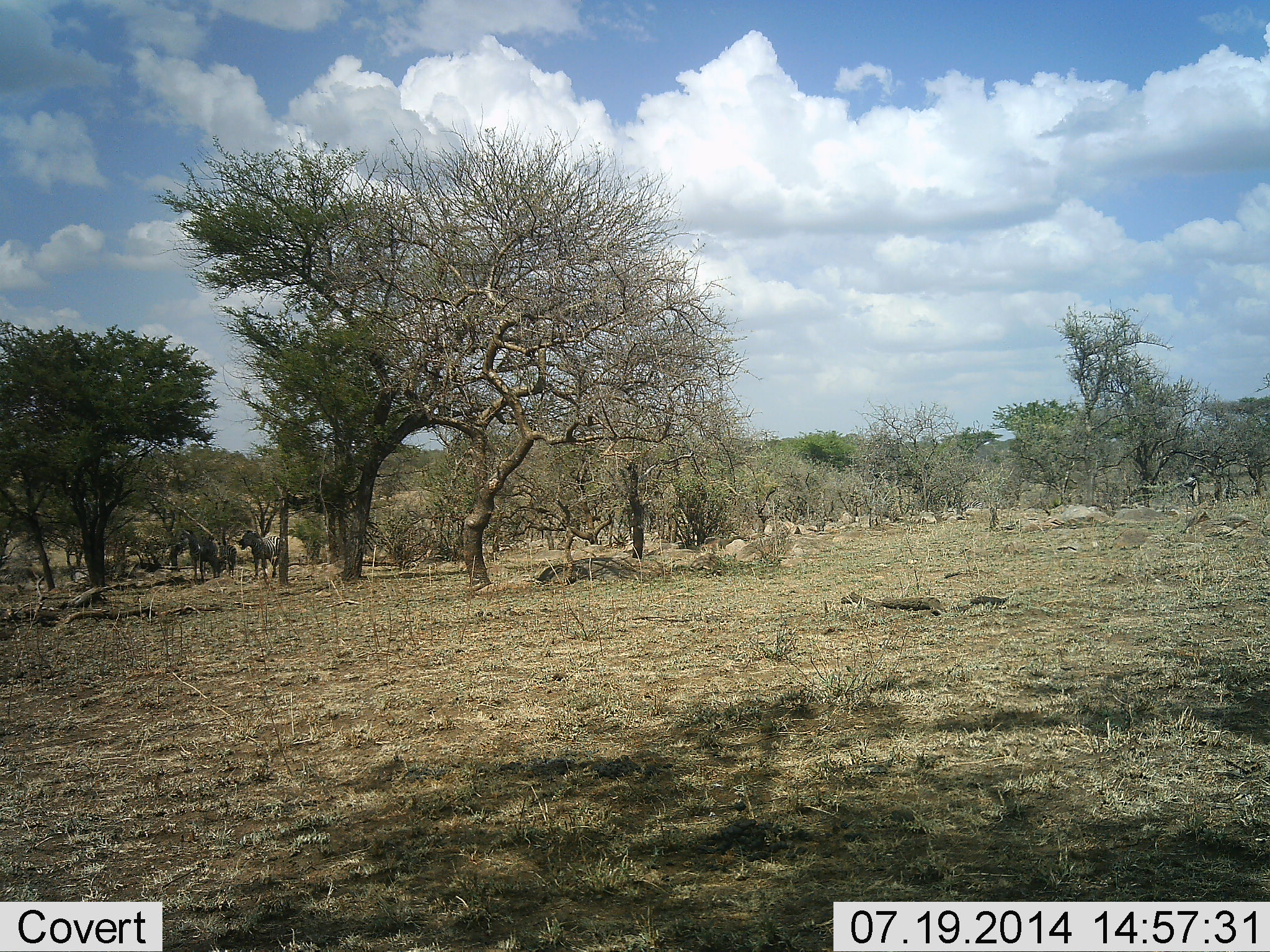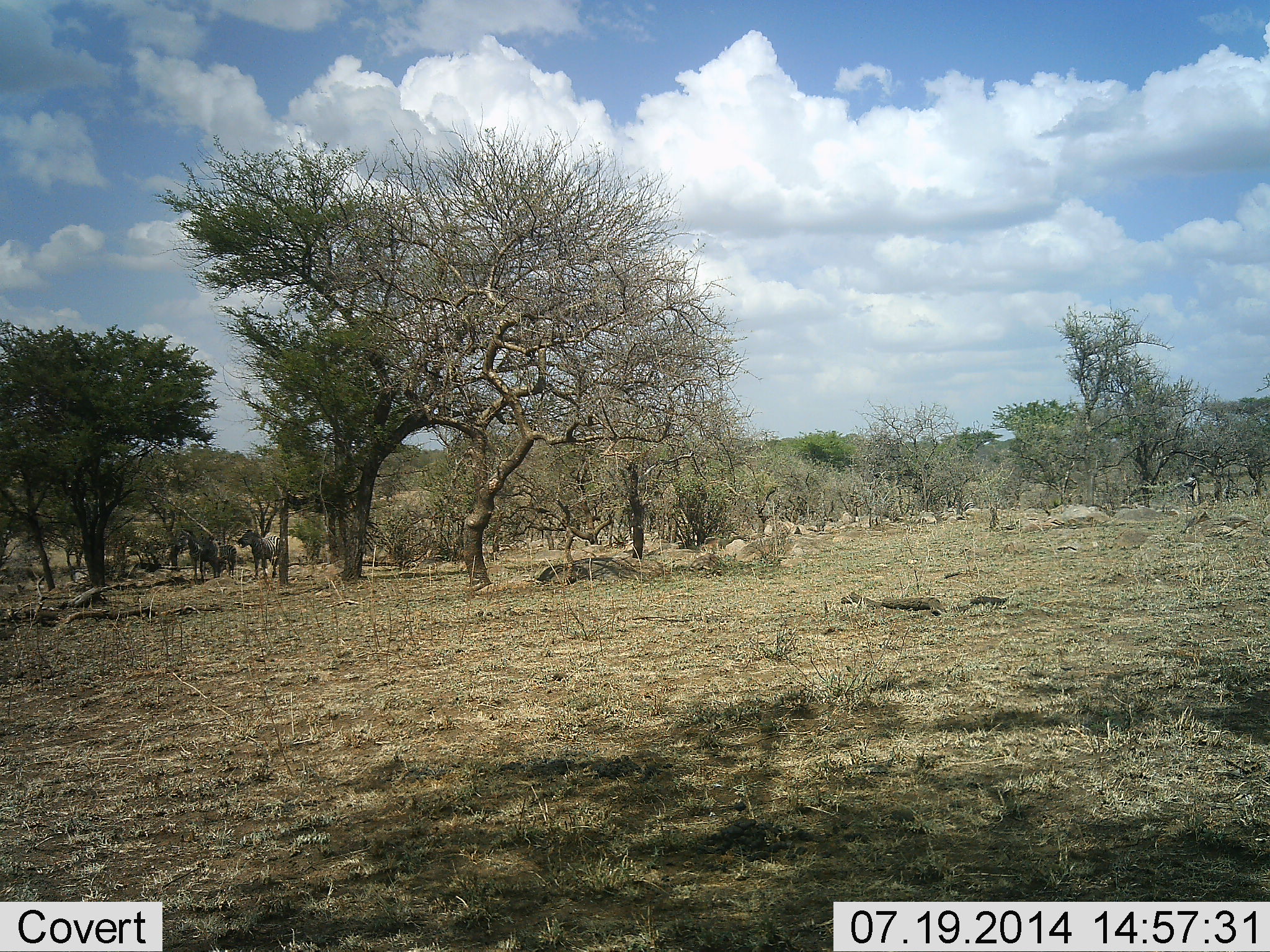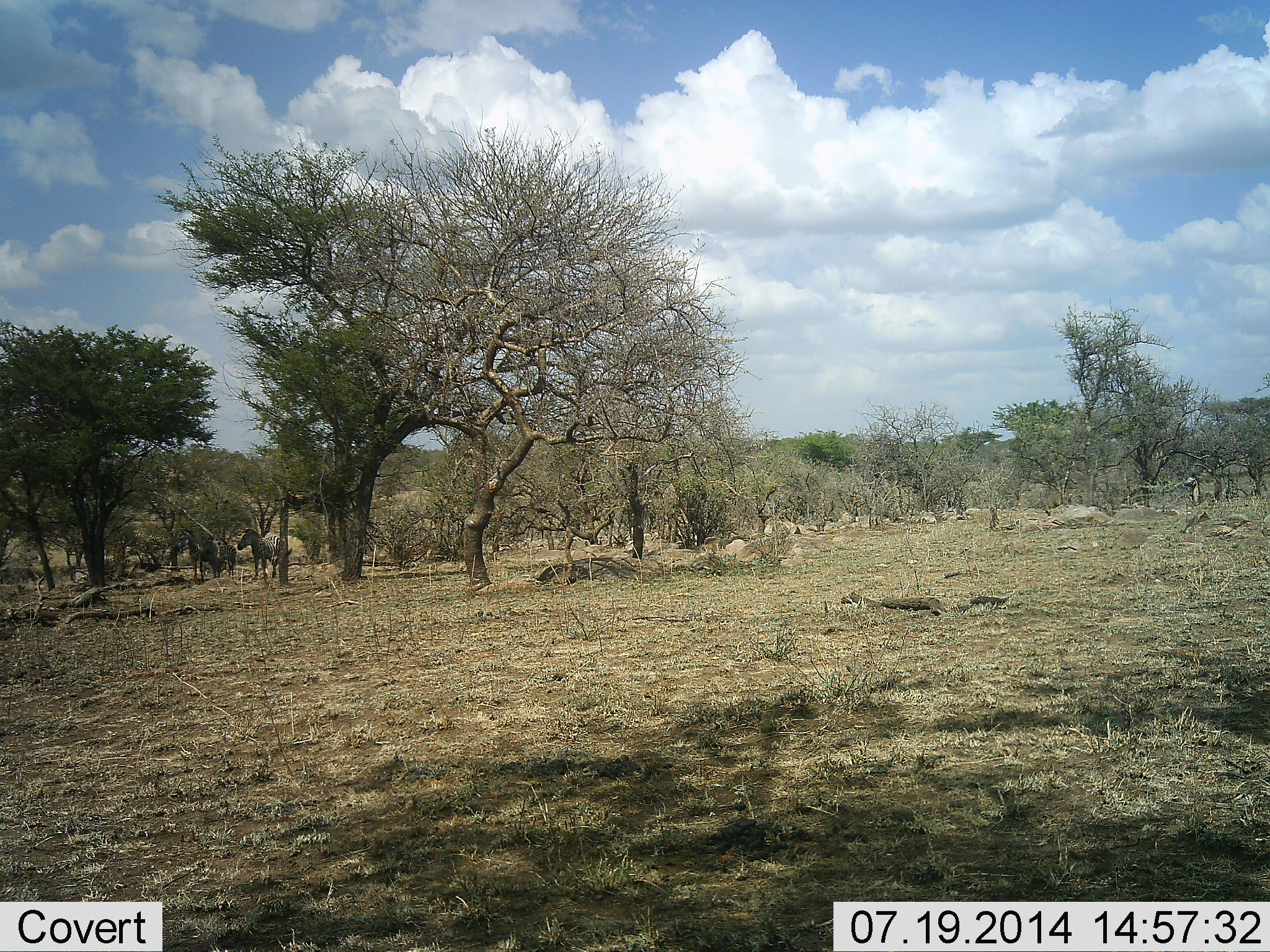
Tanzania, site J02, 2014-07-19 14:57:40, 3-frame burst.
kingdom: Animalia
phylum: Chordata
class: Mammalia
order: Perissodactyla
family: Equidae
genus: Equus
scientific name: Equus quagga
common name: plains zebra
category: zebra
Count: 2.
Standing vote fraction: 90%.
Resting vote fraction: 0%.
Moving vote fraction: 0%.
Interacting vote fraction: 10%.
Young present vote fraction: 0%.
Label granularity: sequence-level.